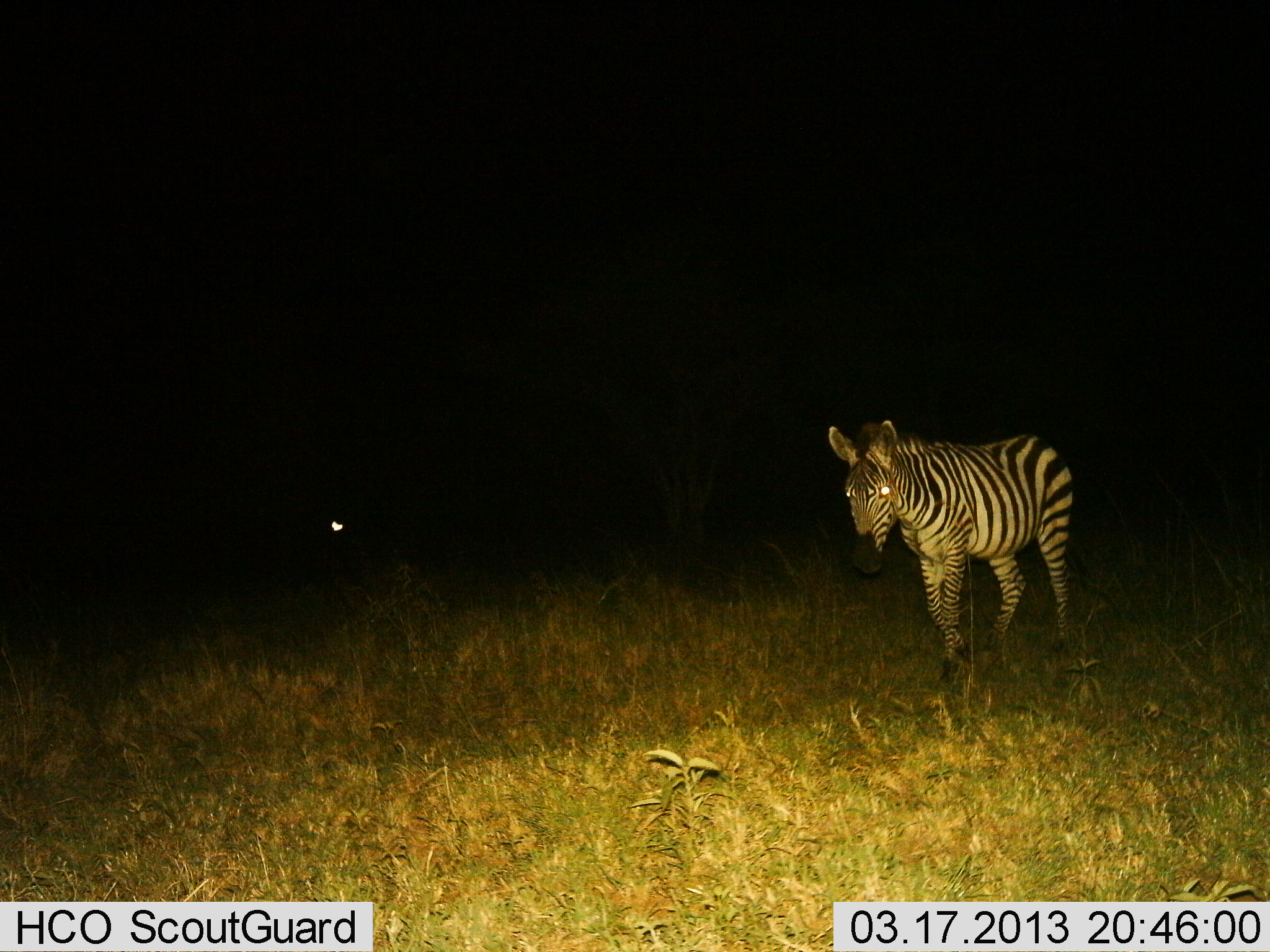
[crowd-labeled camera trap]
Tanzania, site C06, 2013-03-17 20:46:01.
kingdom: Animalia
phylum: Chordata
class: Mammalia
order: Perissodactyla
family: Equidae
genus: Equus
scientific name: Equus quagga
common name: plains zebra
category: zebra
Zebra (plains zebra) (Equus quagga), count 1. Behavior (volunteer vote fractions): standing 38%, resting 0%, moving 62%, interacting 0%. Young present (vote fraction): 0%. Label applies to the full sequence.